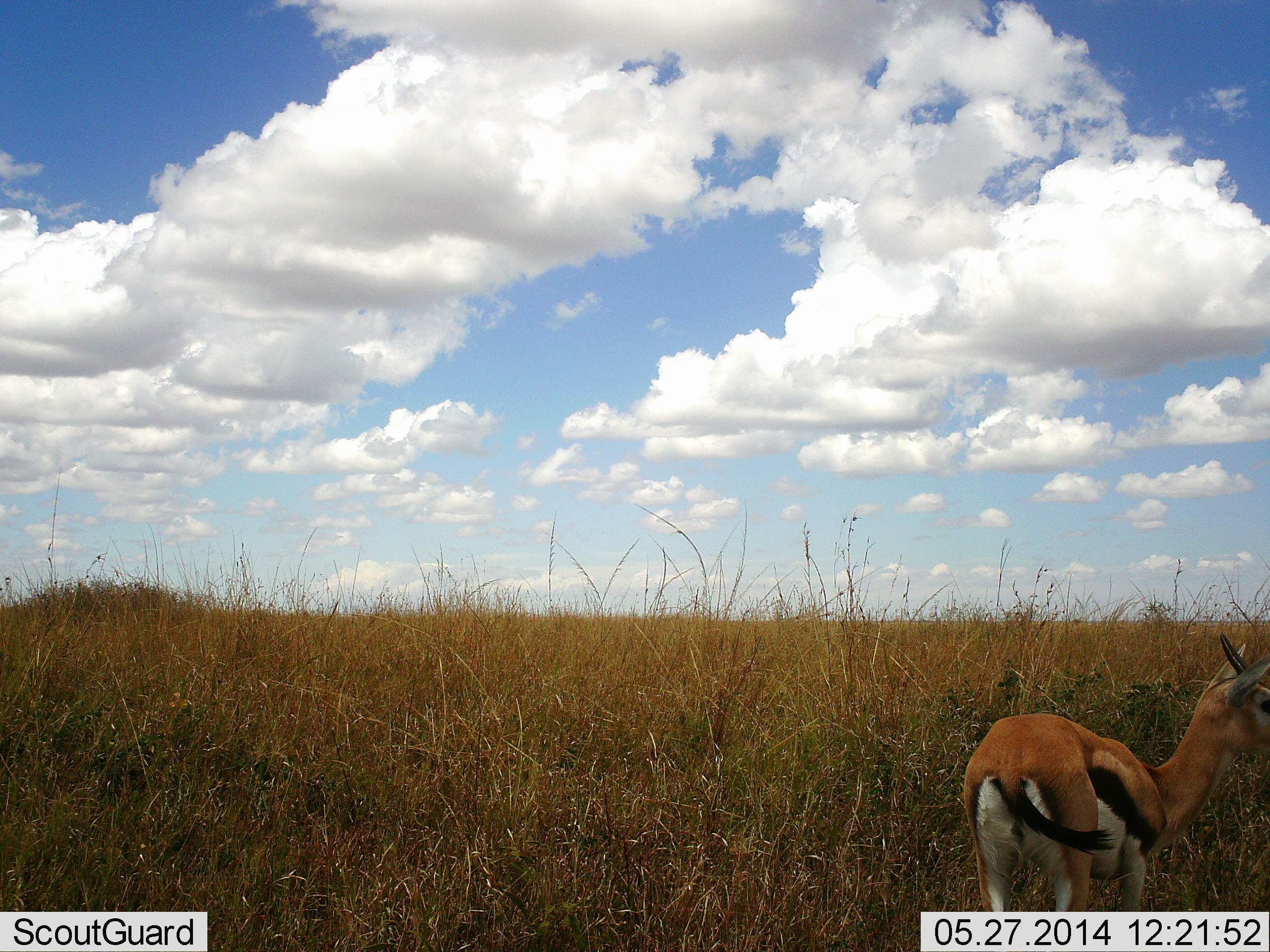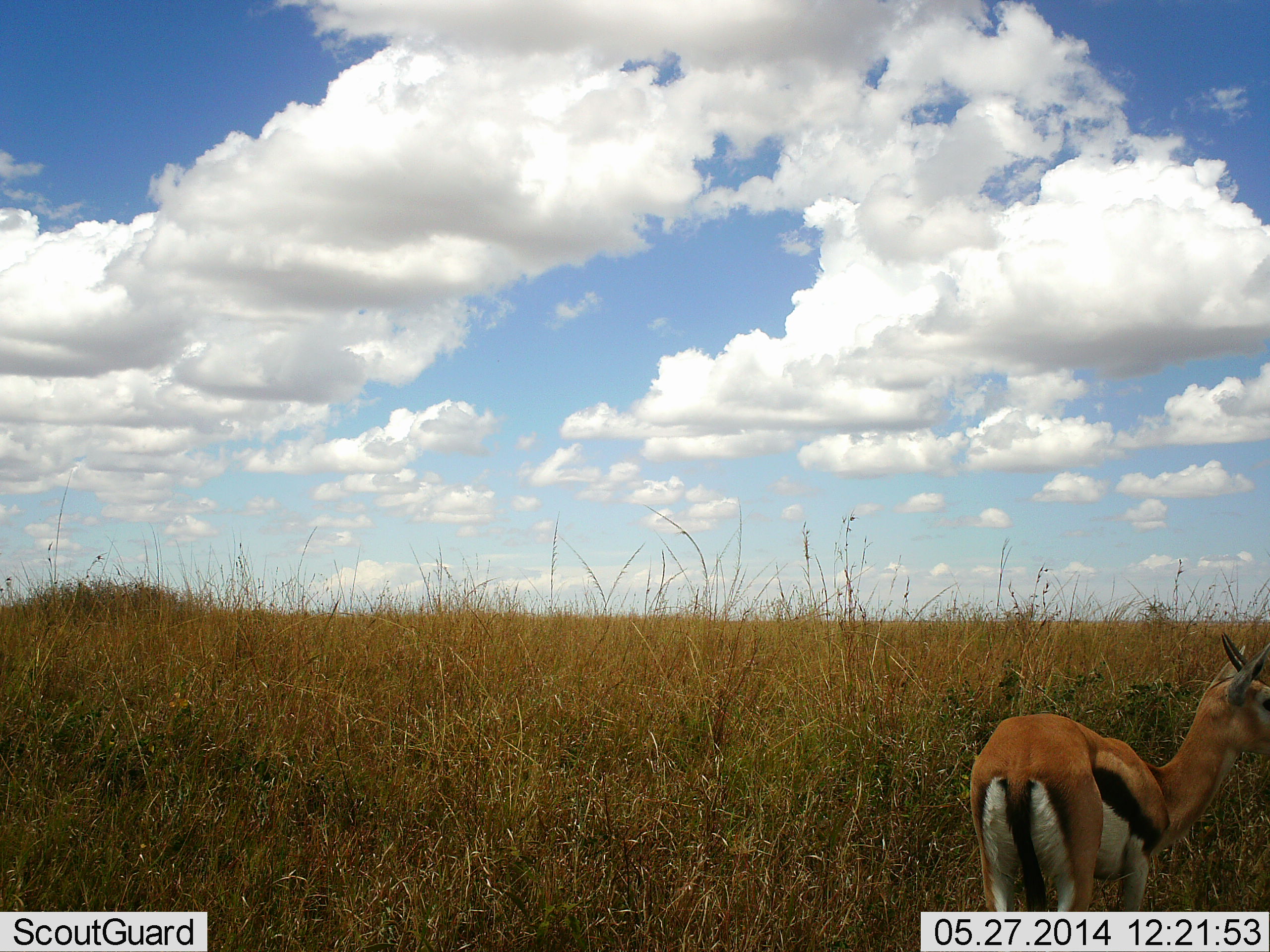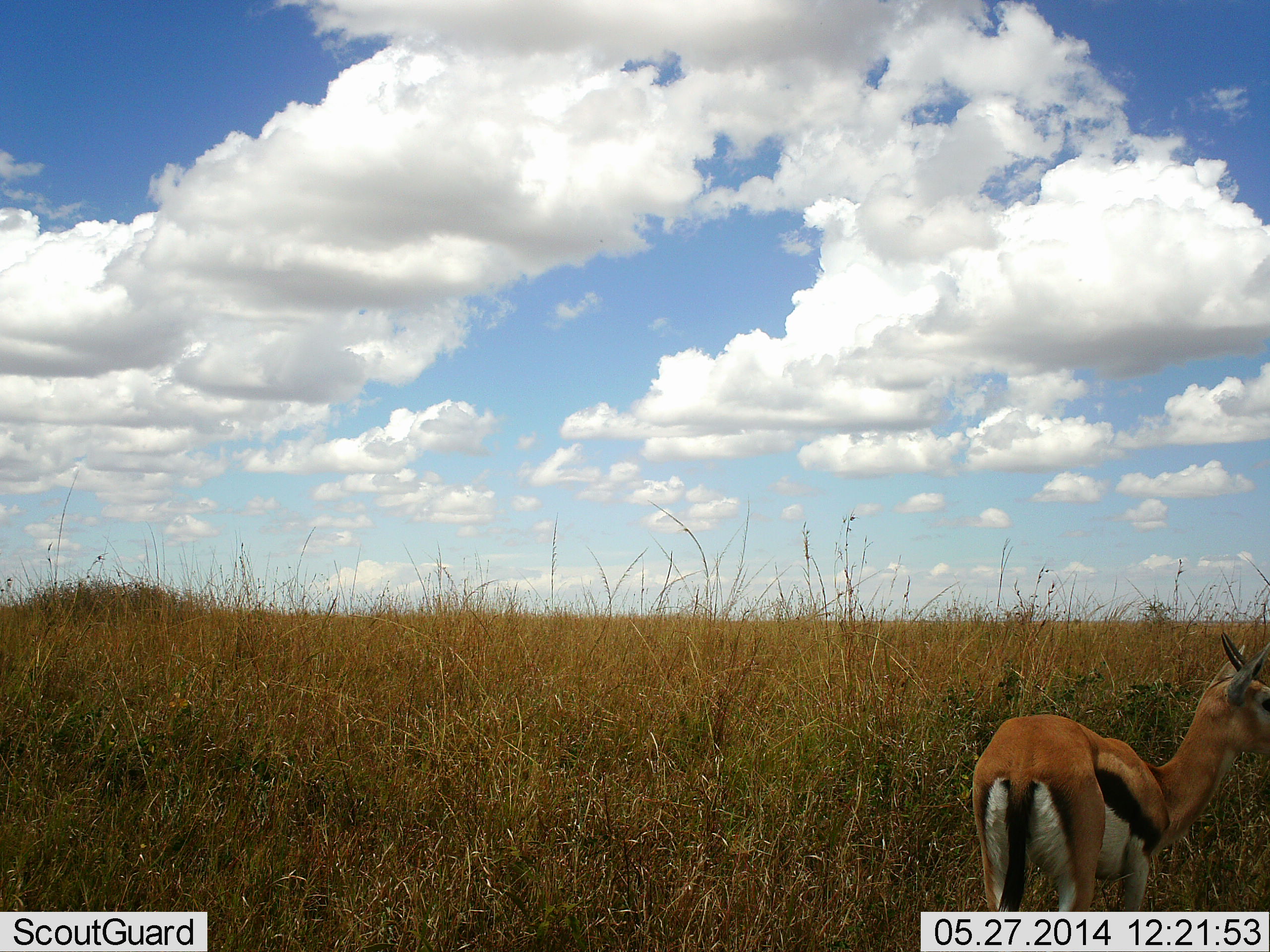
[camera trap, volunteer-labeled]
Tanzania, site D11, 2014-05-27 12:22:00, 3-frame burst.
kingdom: Animalia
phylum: Chordata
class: Mammalia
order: Artiodactyla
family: Bovidae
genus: Eudorcas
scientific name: Eudorcas thomsonii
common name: thomson's gazelle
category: gazellethomsons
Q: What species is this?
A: Gazellethomsons (thomson's gazelle) (Eudorcas thomsonii).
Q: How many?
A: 1.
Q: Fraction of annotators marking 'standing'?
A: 100%.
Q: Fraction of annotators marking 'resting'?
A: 2%.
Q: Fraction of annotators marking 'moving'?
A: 0%.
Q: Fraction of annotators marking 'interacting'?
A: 0%.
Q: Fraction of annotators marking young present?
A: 2%.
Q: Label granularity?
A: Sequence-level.